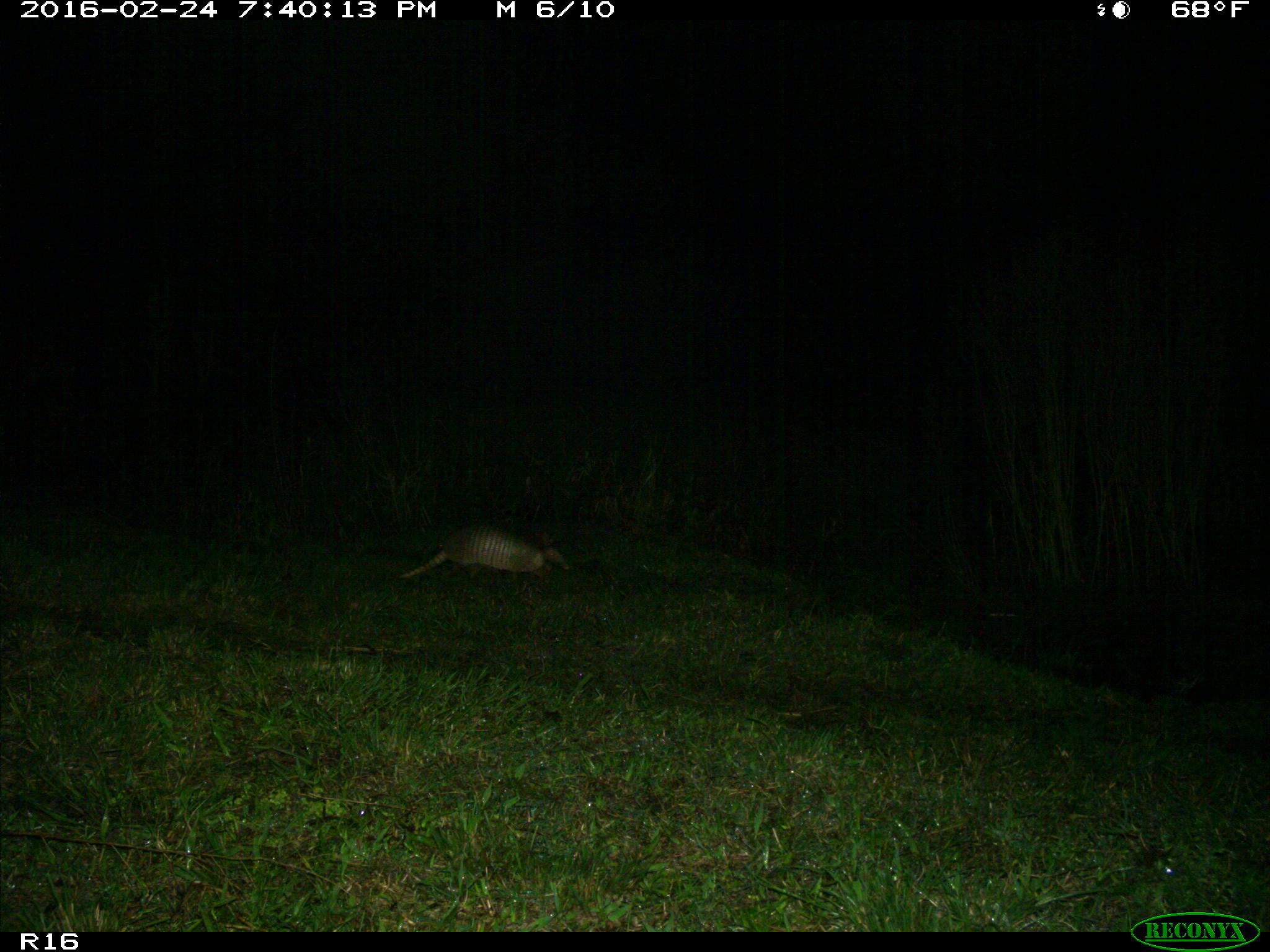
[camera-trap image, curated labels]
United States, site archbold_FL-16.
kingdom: Animalia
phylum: Chordata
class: Mammalia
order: Cingulata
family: Dasypodidae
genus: Dasypus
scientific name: Dasypus novemcinctus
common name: nine-banded armadillo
Dasypus novemcinctus (nine-banded armadillo).